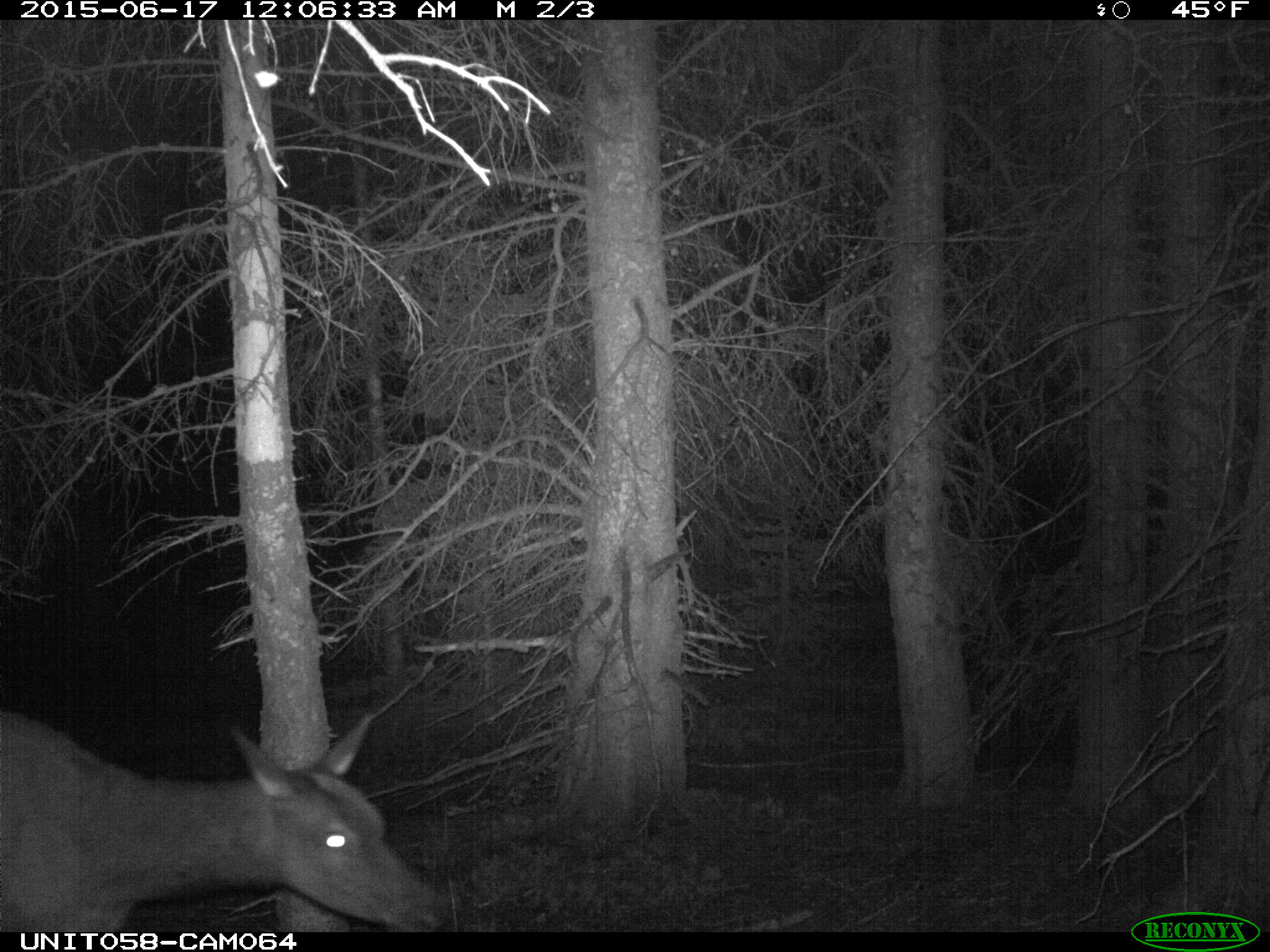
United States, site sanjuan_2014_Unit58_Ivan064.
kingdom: Animalia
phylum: Chordata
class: Mammalia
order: Artiodactyla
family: Cervidae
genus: Cervus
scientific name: Cervus elaphus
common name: red deer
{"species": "Cervus elaphus (red deer)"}